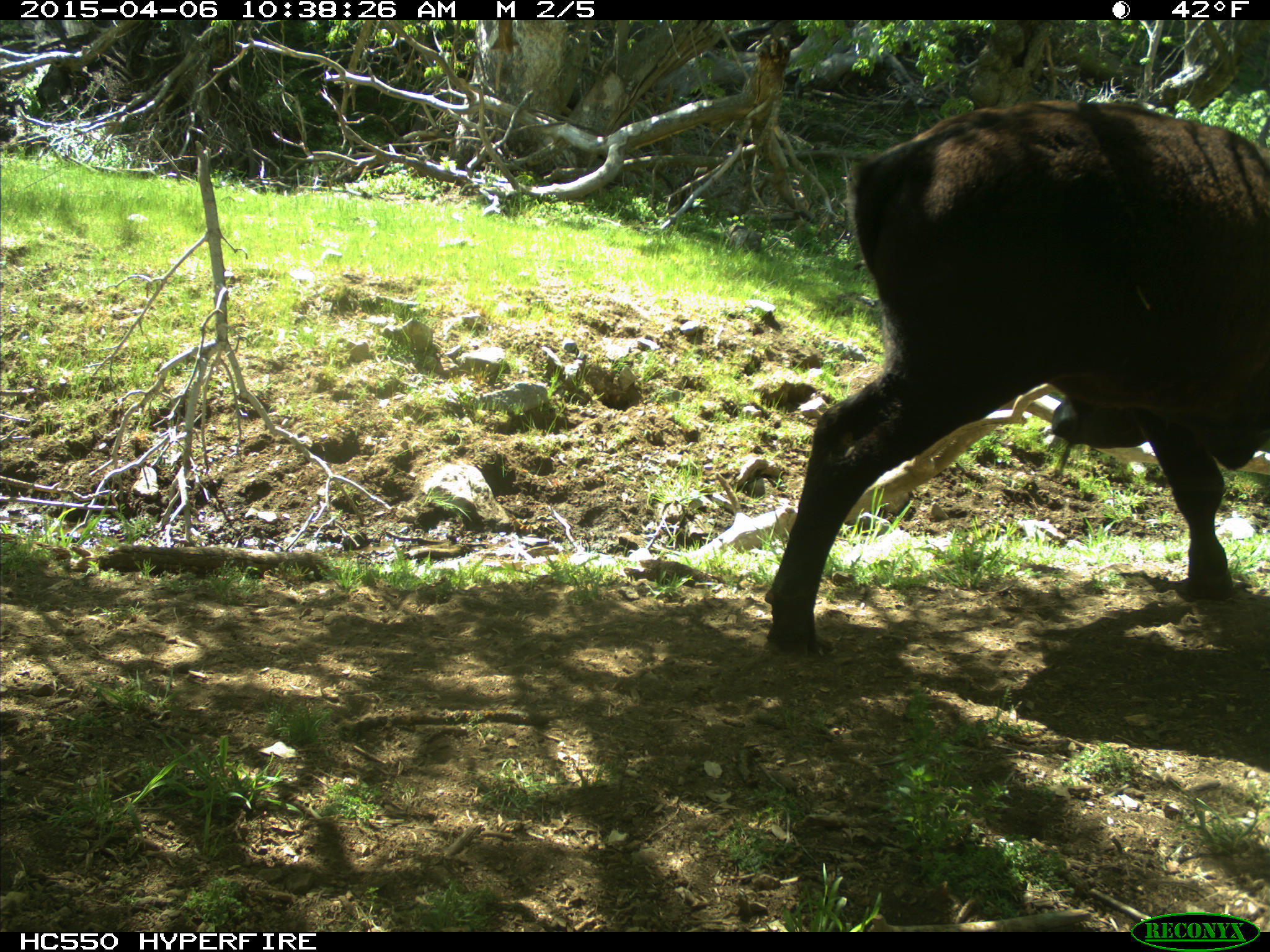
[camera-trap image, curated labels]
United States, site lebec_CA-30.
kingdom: Animalia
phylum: Chordata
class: Mammalia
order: Artiodactyla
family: Bovidae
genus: Bos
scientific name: Bos taurus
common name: domestic cow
Bos taurus (domestic cow).